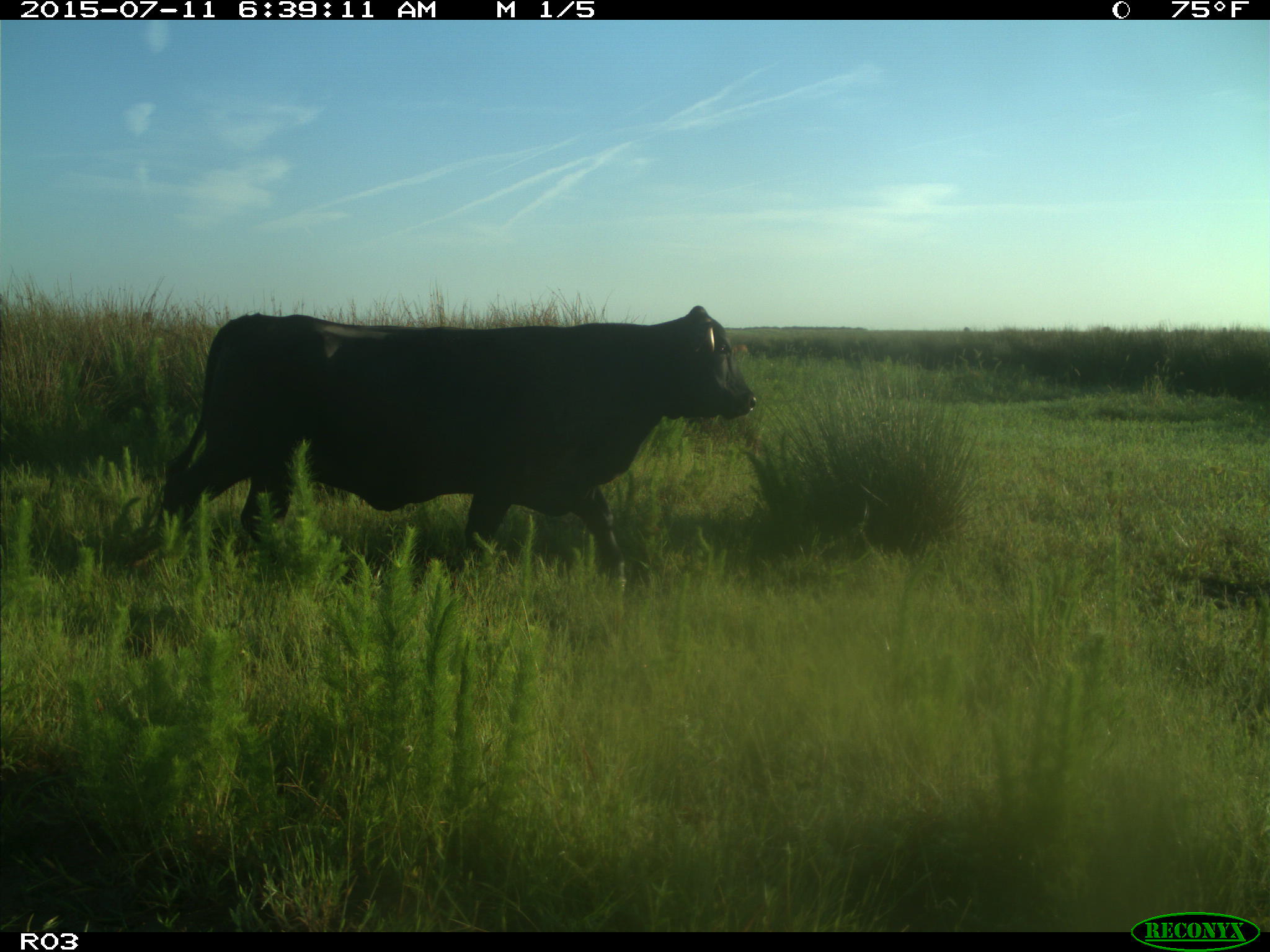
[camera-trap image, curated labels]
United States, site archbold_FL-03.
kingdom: Animalia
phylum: Chordata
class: Mammalia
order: Artiodactyla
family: Bovidae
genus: Bos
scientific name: Bos taurus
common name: domestic cow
Bos taurus (domestic cow).